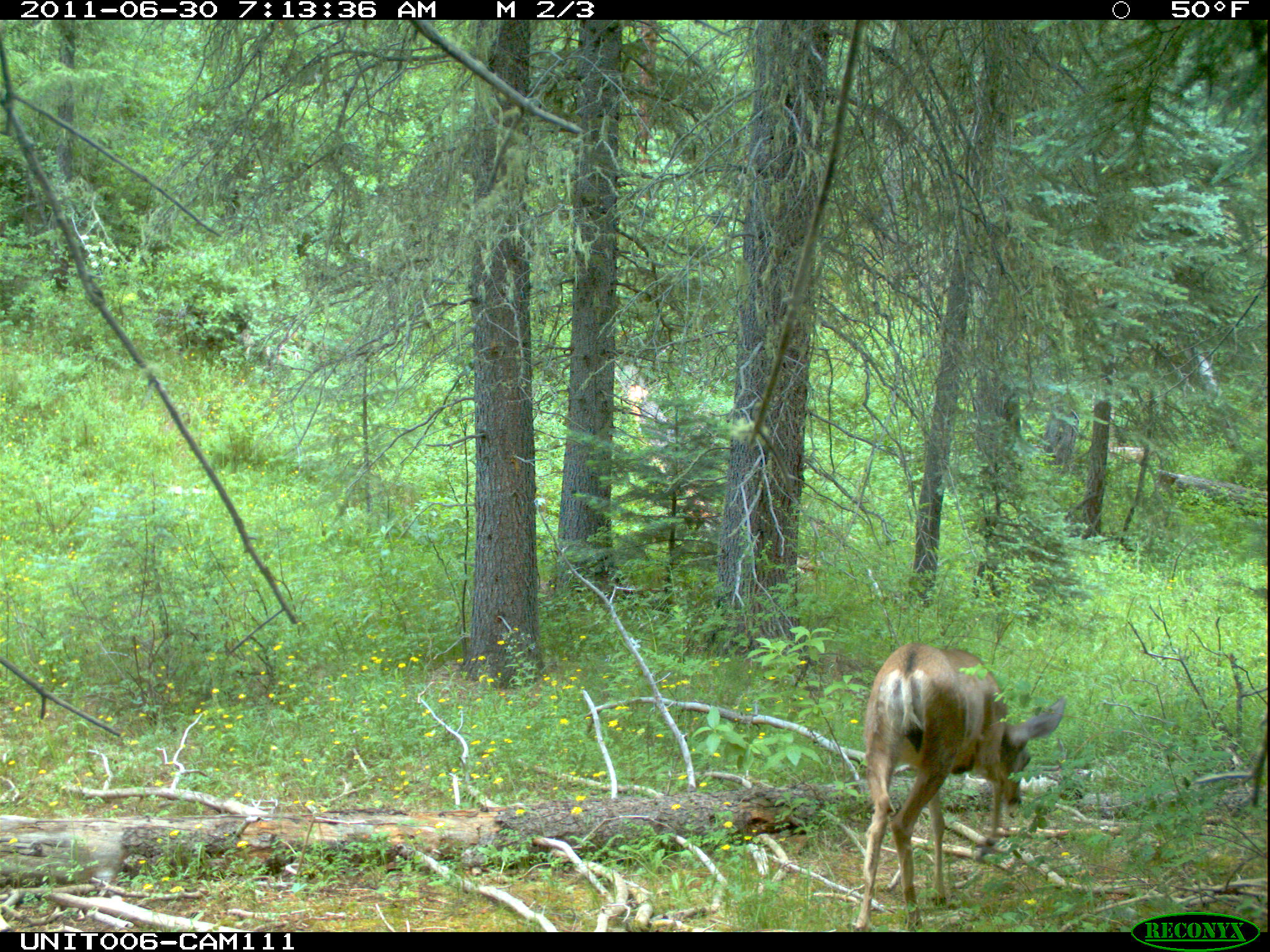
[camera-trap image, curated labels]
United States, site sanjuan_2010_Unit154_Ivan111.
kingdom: Animalia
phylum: Chordata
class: Mammalia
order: Artiodactyla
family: Cervidae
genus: Odocoileus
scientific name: Odocoileus hemionus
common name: mule deer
Odocoileus hemionus (mule deer).